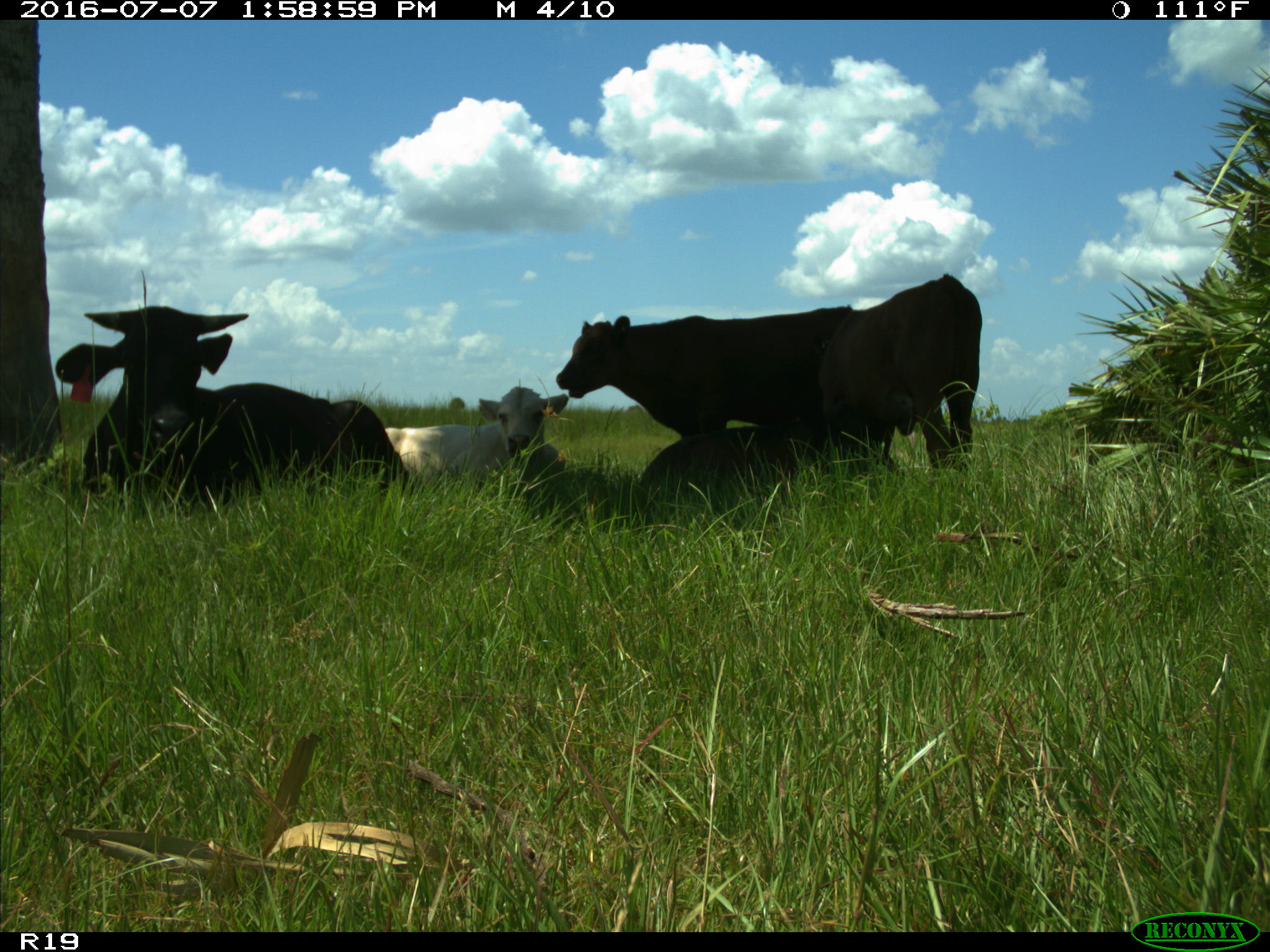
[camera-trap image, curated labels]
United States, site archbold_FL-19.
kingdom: Animalia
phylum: Chordata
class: Mammalia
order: Artiodactyla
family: Bovidae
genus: Bos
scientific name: Bos taurus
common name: domestic cow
Bos taurus (domestic cow).